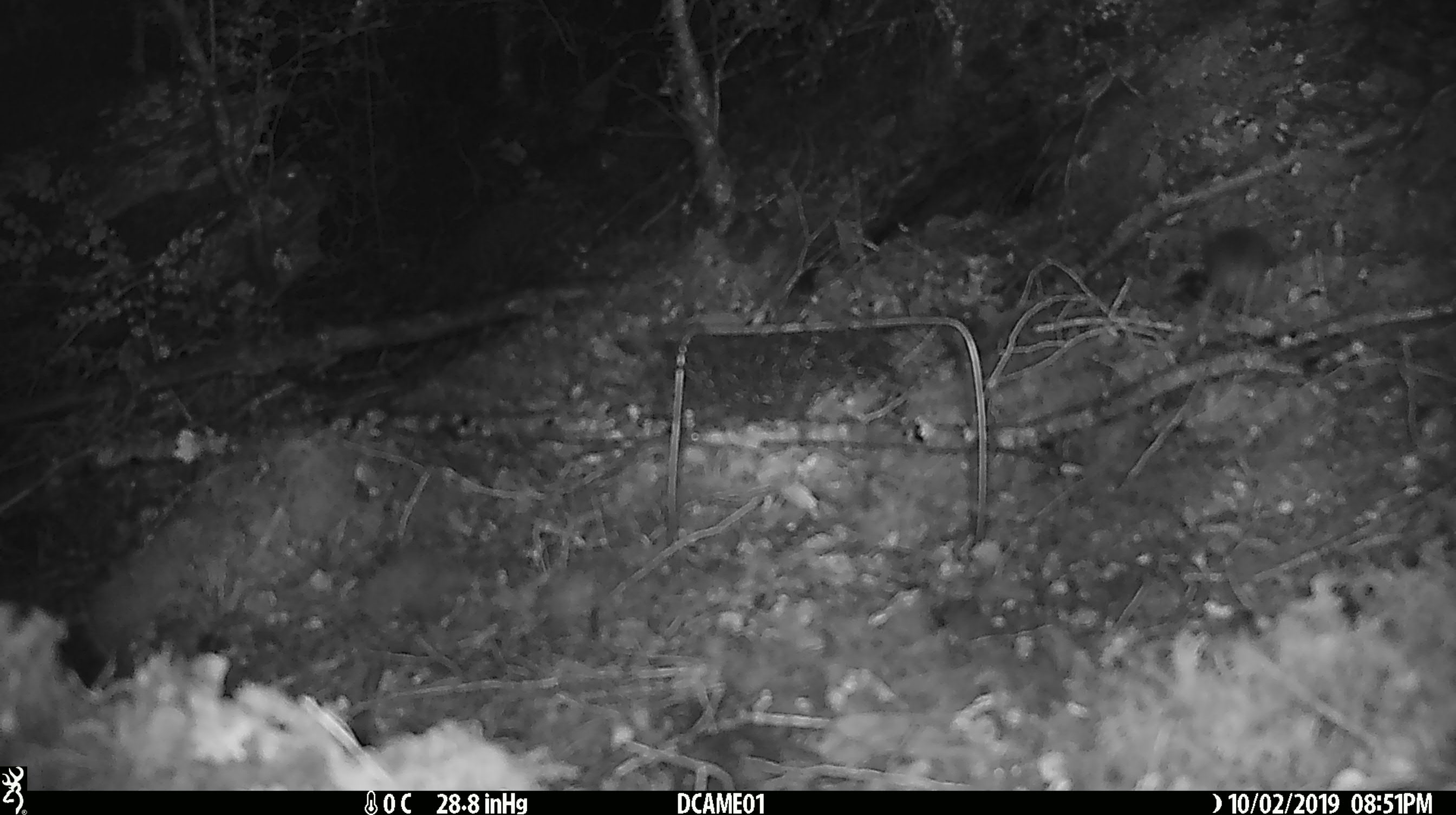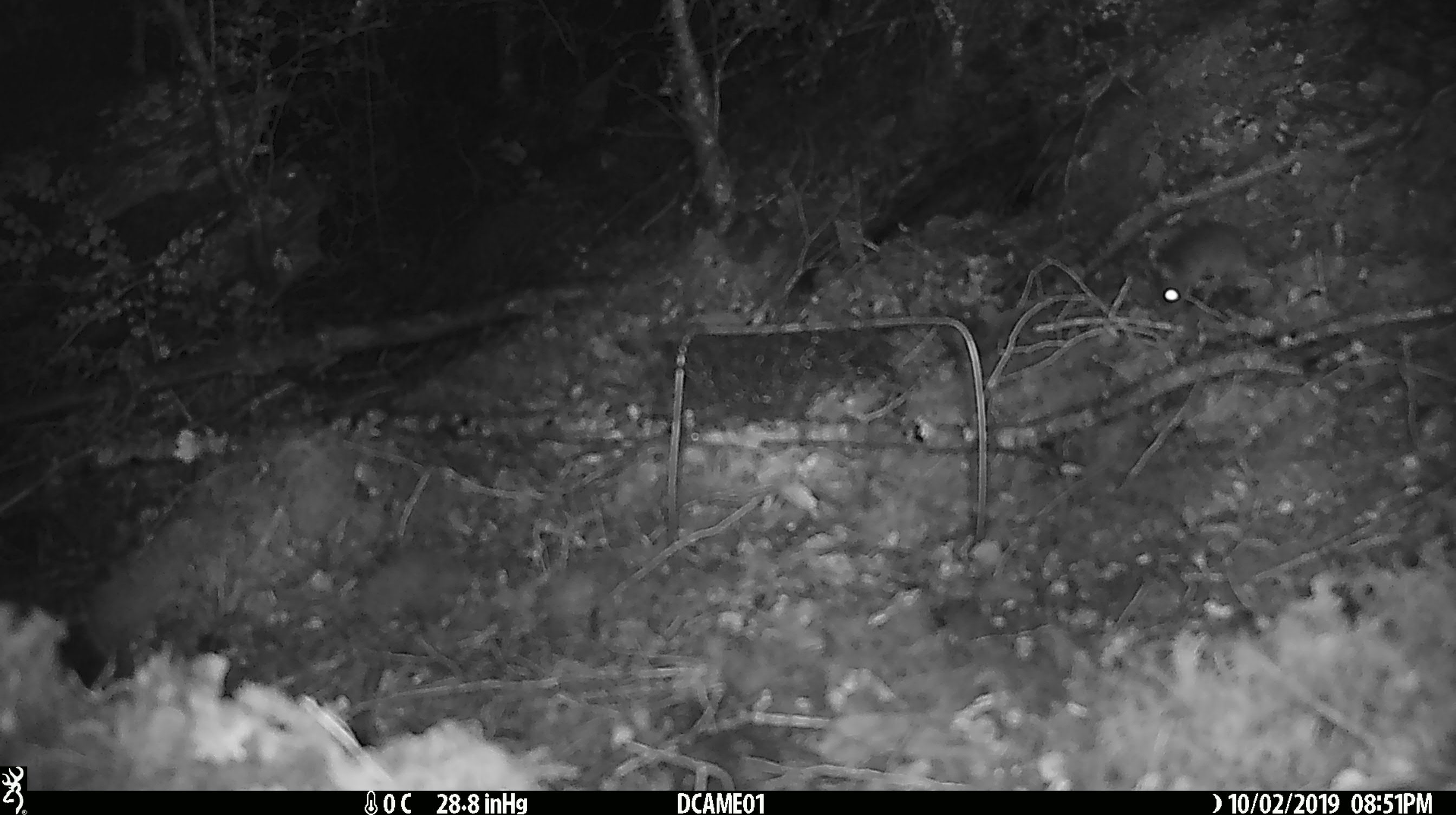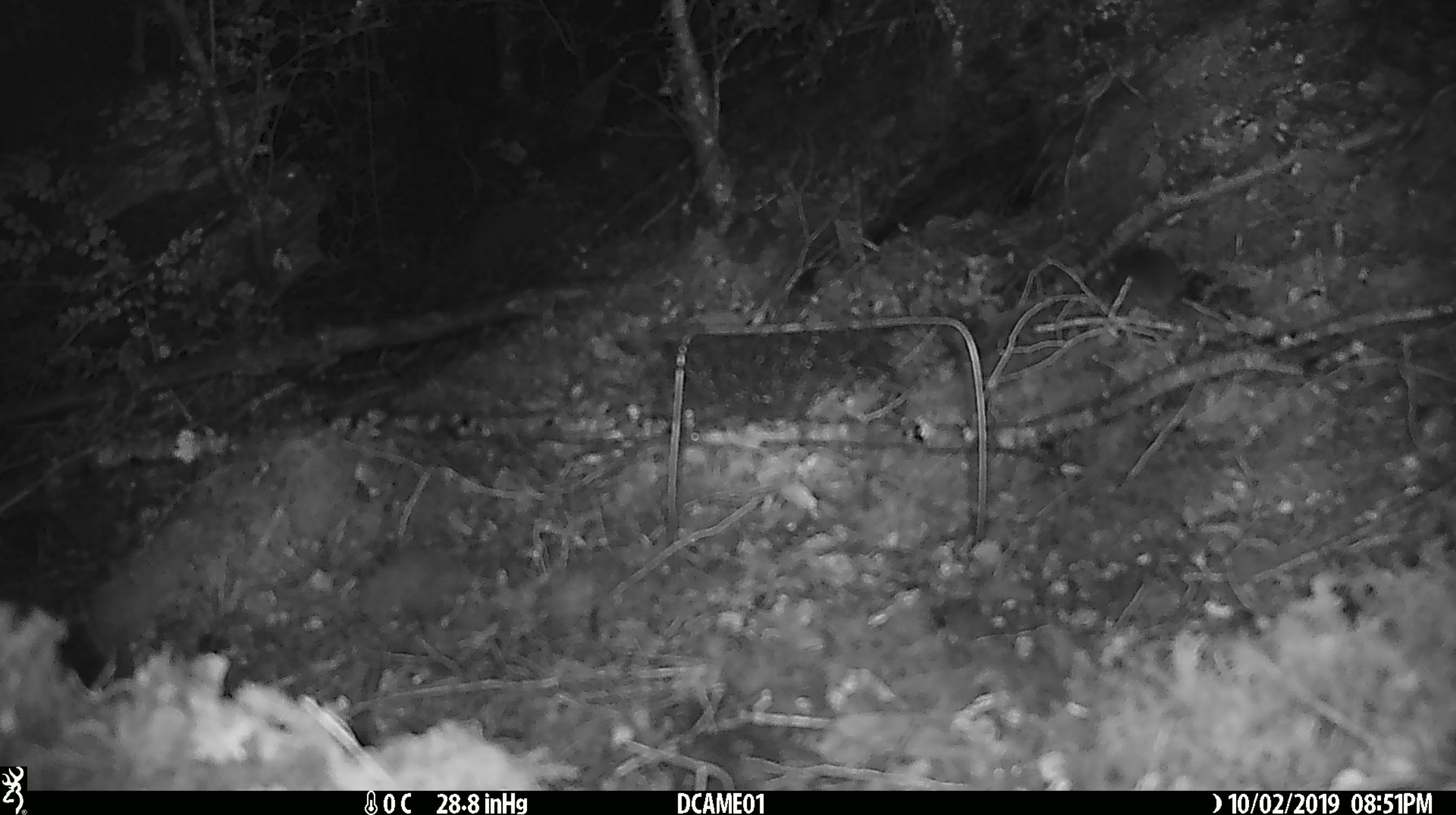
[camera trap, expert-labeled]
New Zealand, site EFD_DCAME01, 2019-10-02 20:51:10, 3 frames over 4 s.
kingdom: Animalia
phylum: Chordata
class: Mammalia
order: Rodentia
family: Muridae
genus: Mus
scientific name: Mus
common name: mouse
Mouse (Mus).